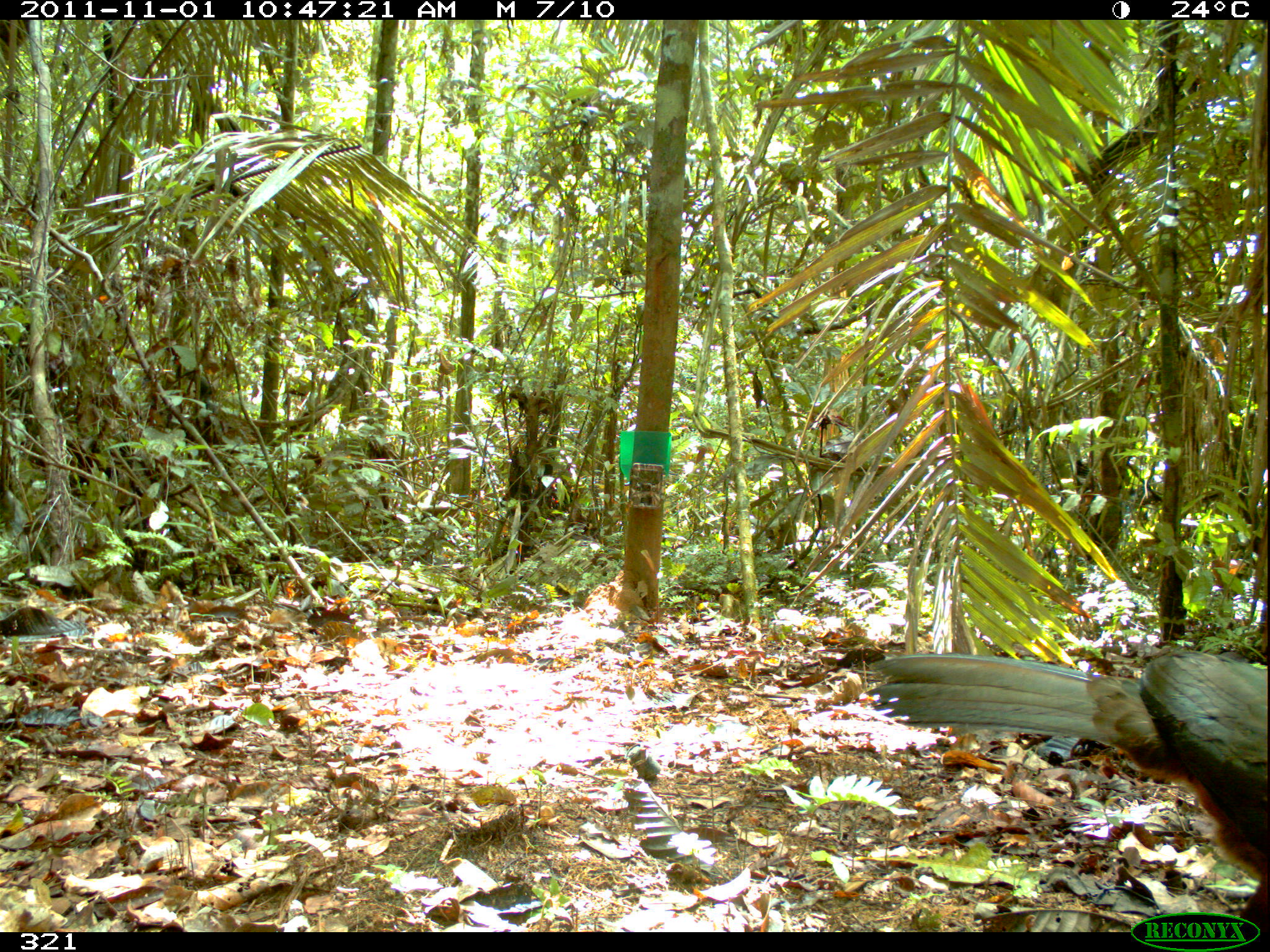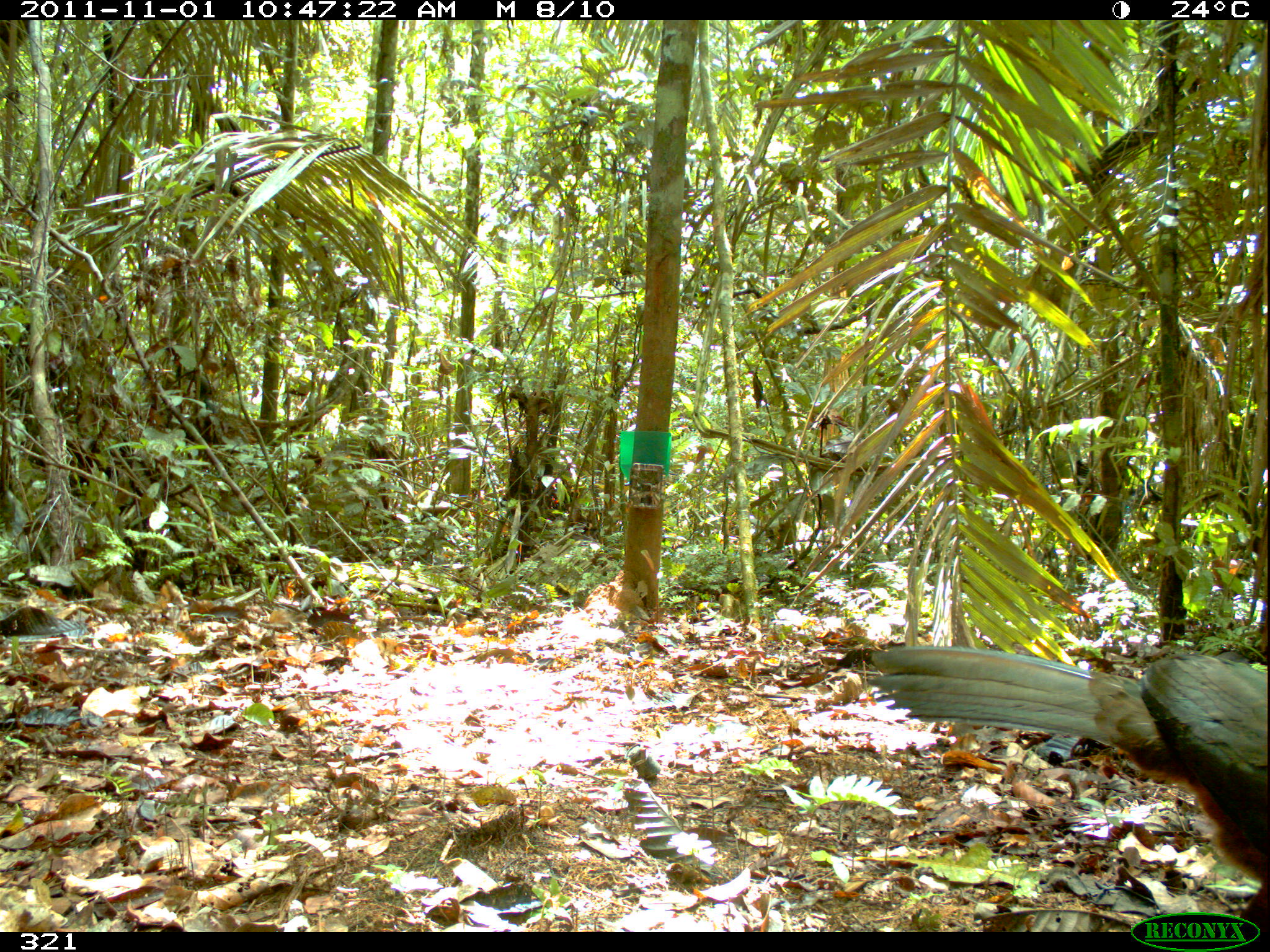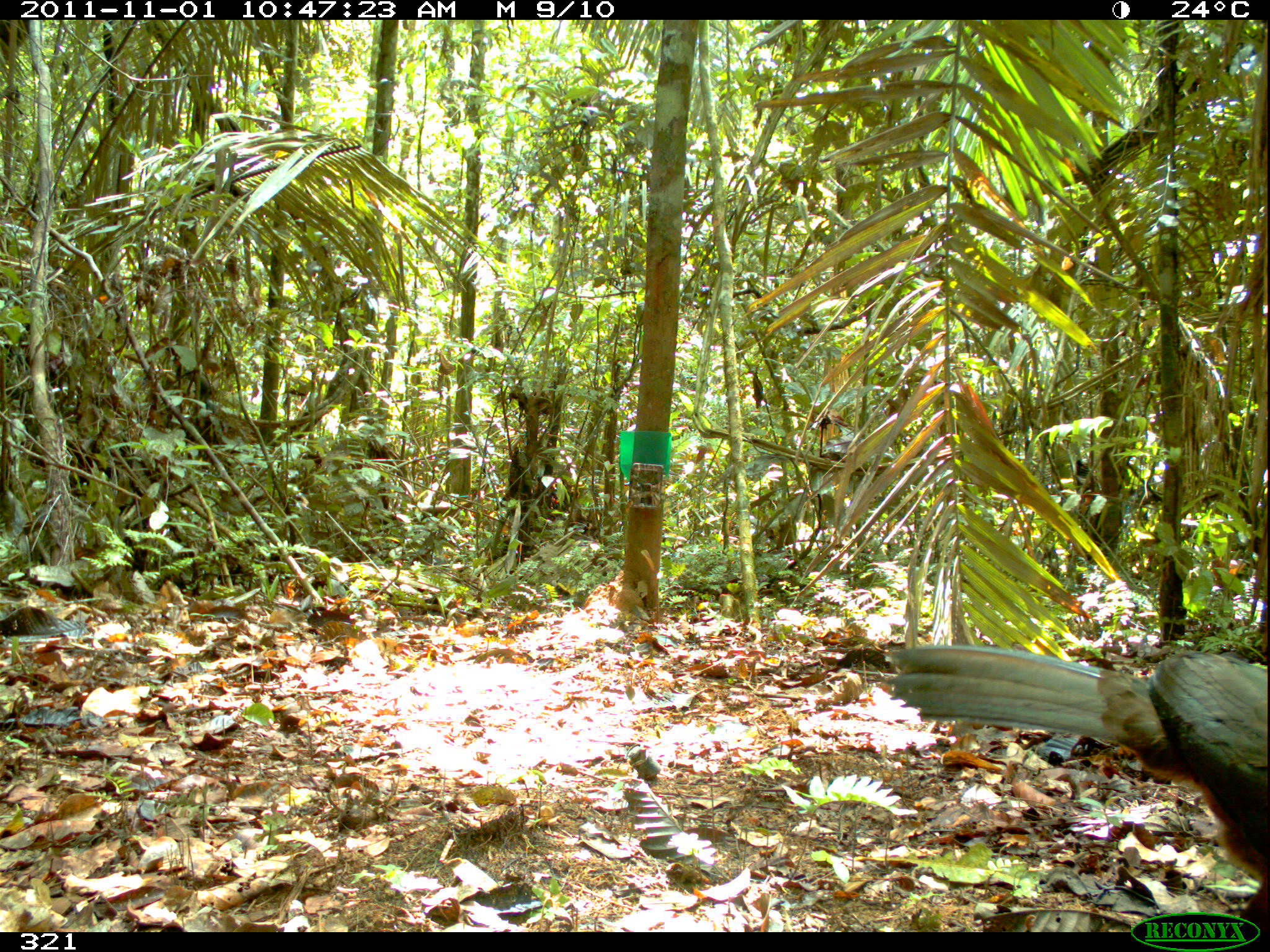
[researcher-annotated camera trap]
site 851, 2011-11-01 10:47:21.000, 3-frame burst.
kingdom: Animalia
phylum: Chordata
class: Aves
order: Galliformes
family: Cracidae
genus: Penelope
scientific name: Penelope jacquacu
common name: spix's guan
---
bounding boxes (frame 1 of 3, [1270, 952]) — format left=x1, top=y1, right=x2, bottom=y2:
penelope jacquacu: left=863, top=649, right=1268, bottom=932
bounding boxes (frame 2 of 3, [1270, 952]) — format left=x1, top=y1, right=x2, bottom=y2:
penelope jacquacu: left=859, top=645, right=1266, bottom=932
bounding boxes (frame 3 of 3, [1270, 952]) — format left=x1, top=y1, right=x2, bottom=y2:
penelope jacquacu: left=884, top=643, right=1267, bottom=917